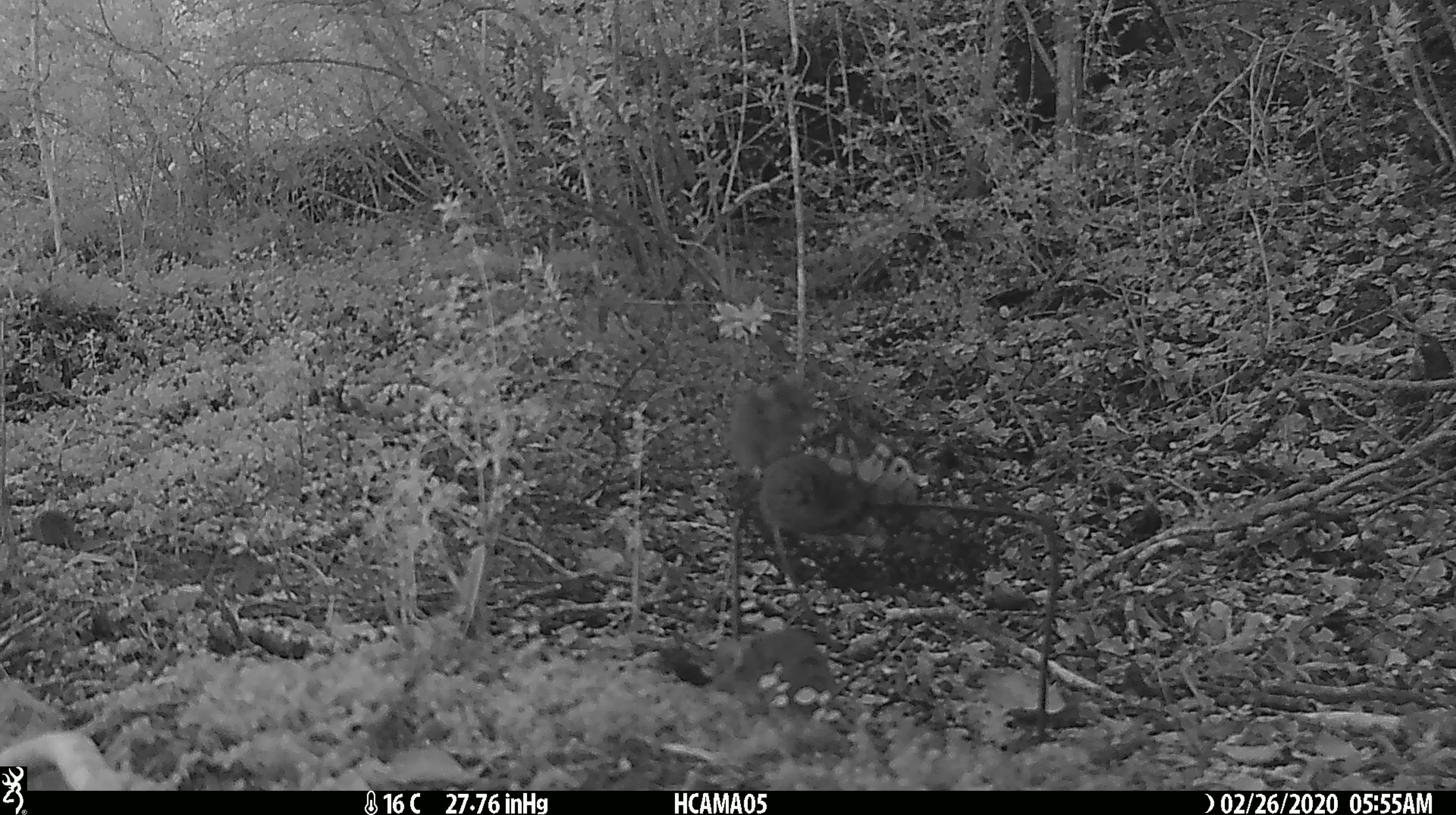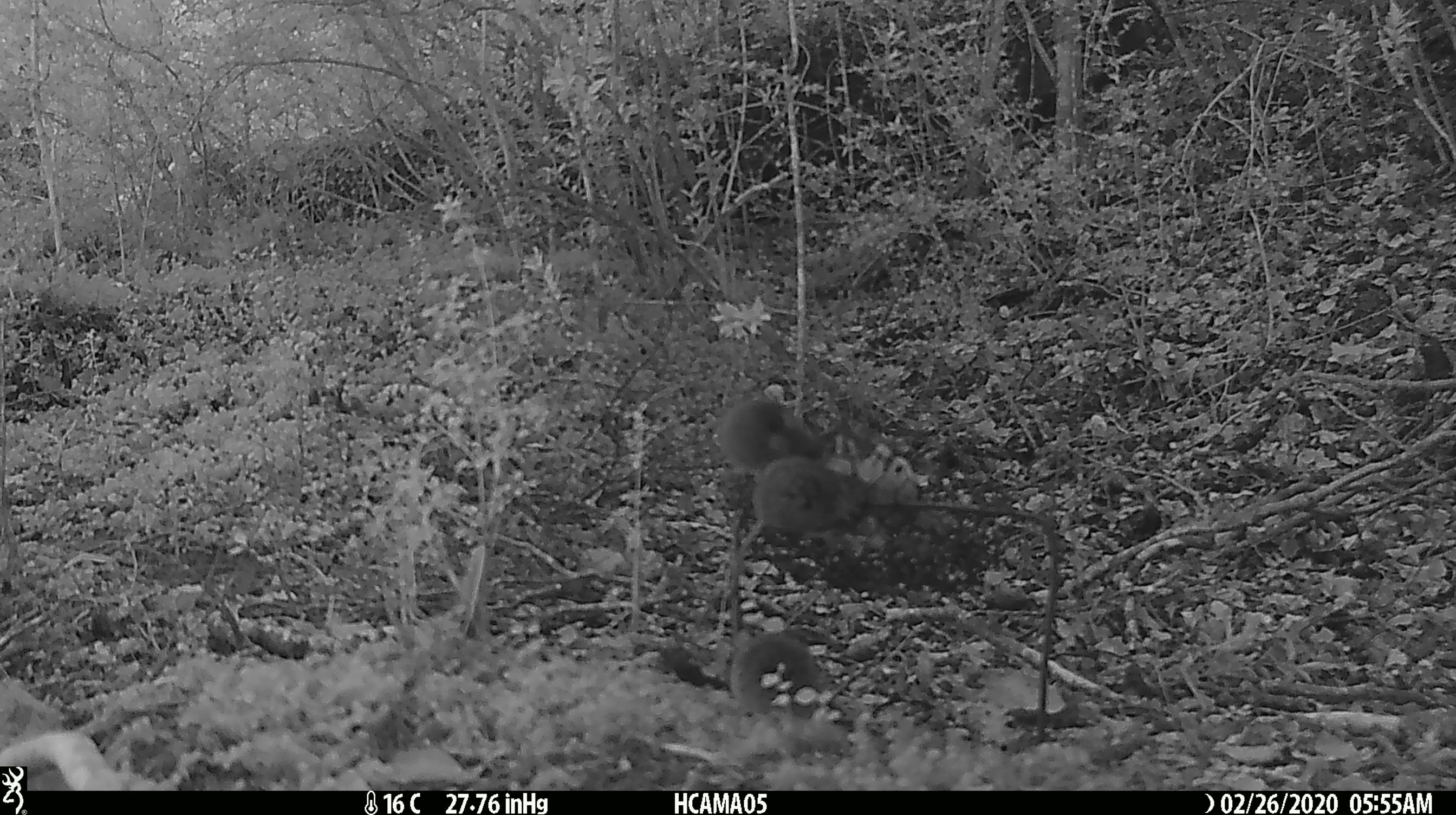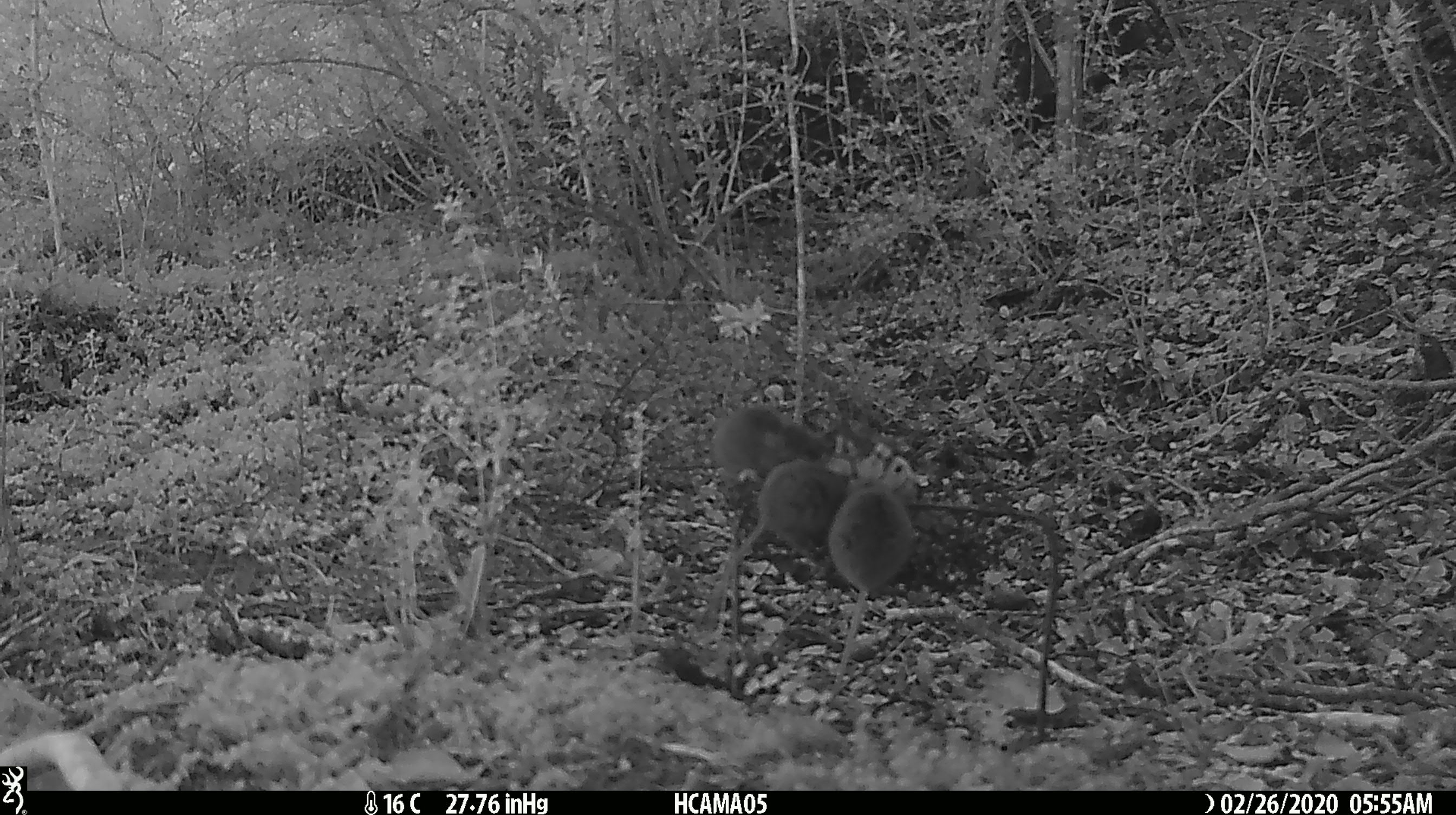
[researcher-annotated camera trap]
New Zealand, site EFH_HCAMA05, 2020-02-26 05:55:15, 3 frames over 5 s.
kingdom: Animalia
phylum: Chordata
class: Mammalia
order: Rodentia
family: Muridae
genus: Mus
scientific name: Mus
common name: mouse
Mouse (Mus).